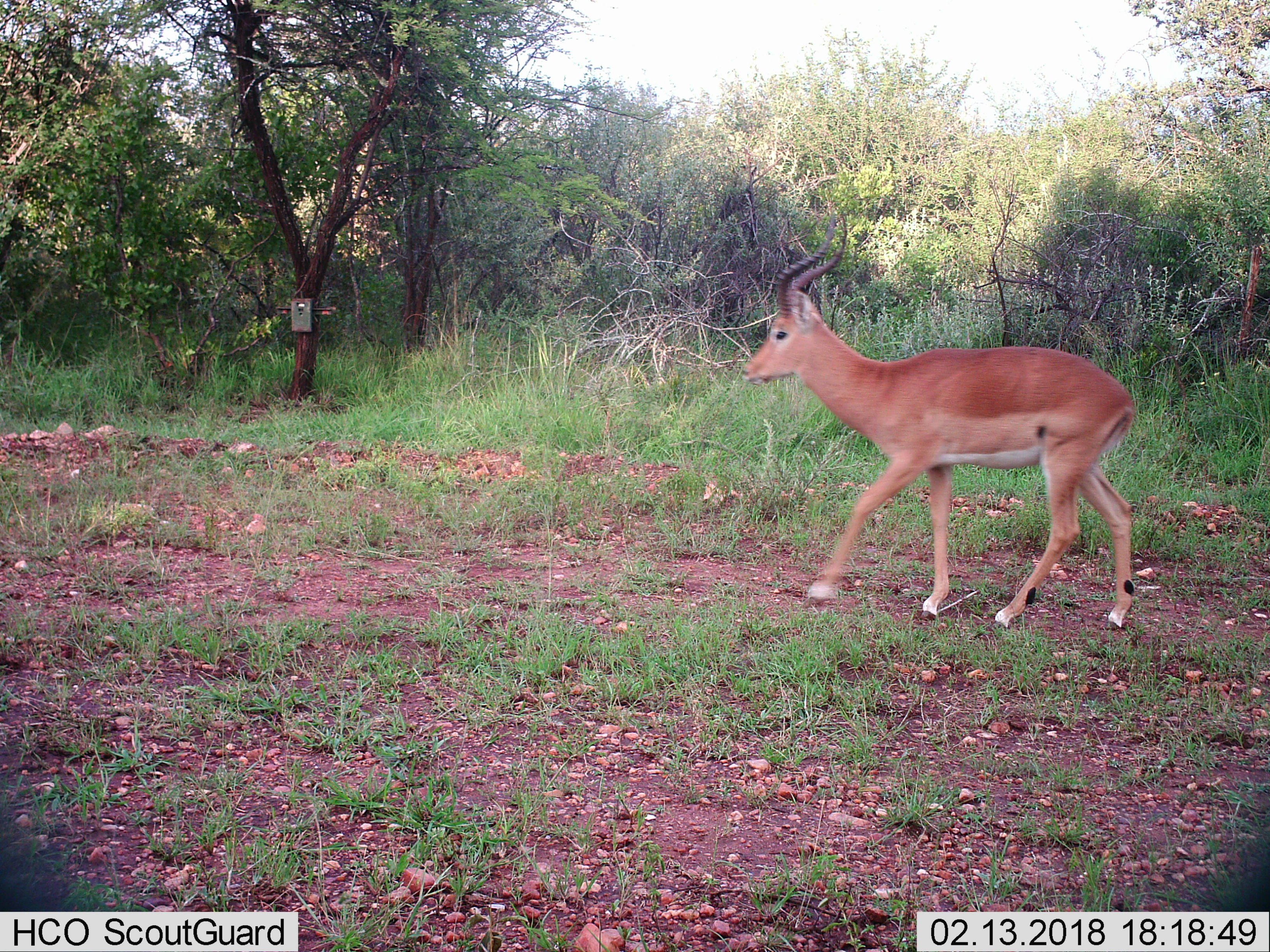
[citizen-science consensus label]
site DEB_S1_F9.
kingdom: Animalia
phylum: Chordata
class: Mammalia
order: Artiodactyla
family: Bovidae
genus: Aepyceros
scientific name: Aepyceros melampus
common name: impala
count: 1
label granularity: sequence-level